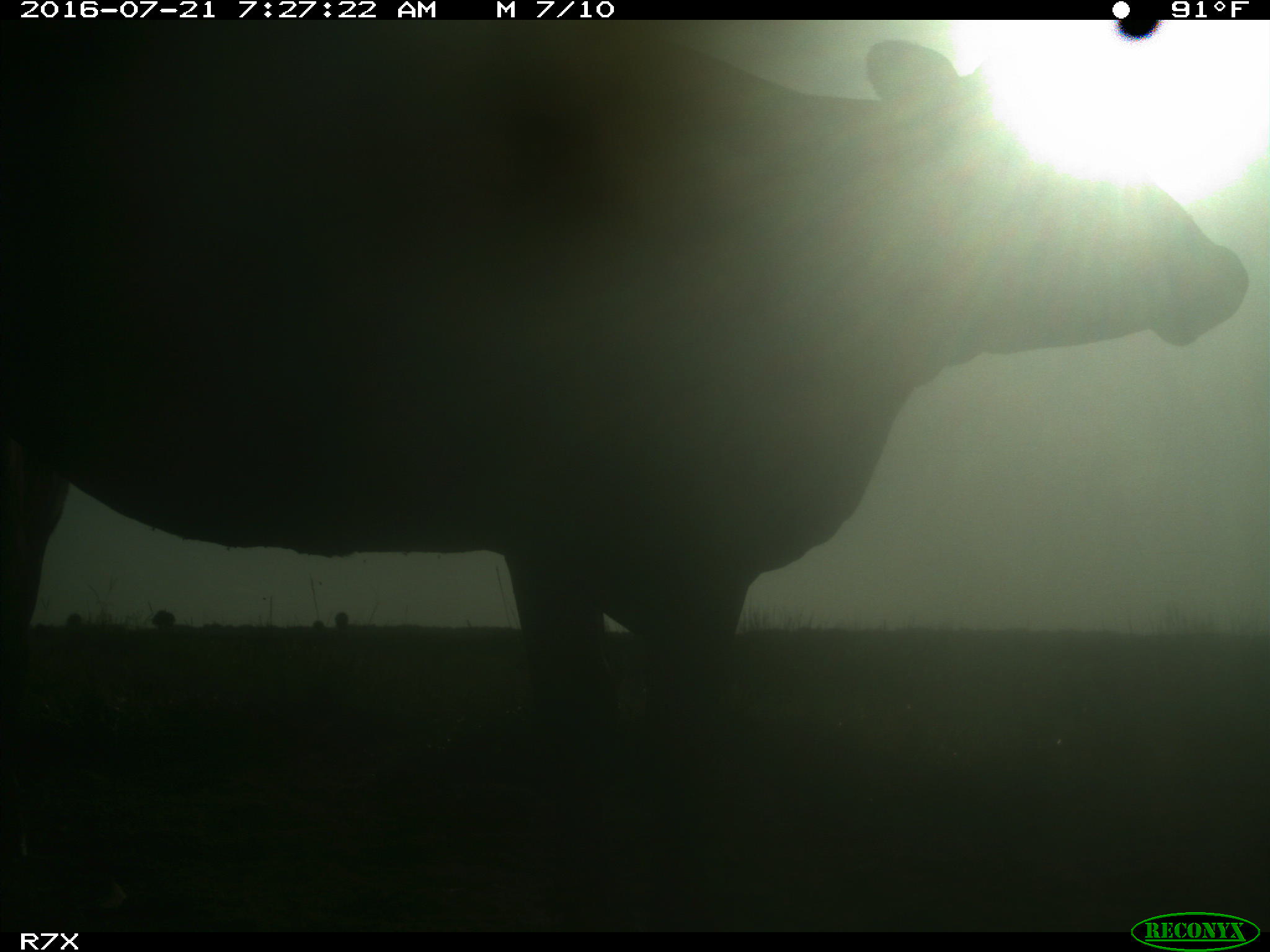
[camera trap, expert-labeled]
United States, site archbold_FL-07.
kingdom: Animalia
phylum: Chordata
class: Mammalia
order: Artiodactyla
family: Bovidae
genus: Bos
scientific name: Bos taurus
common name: domestic cow